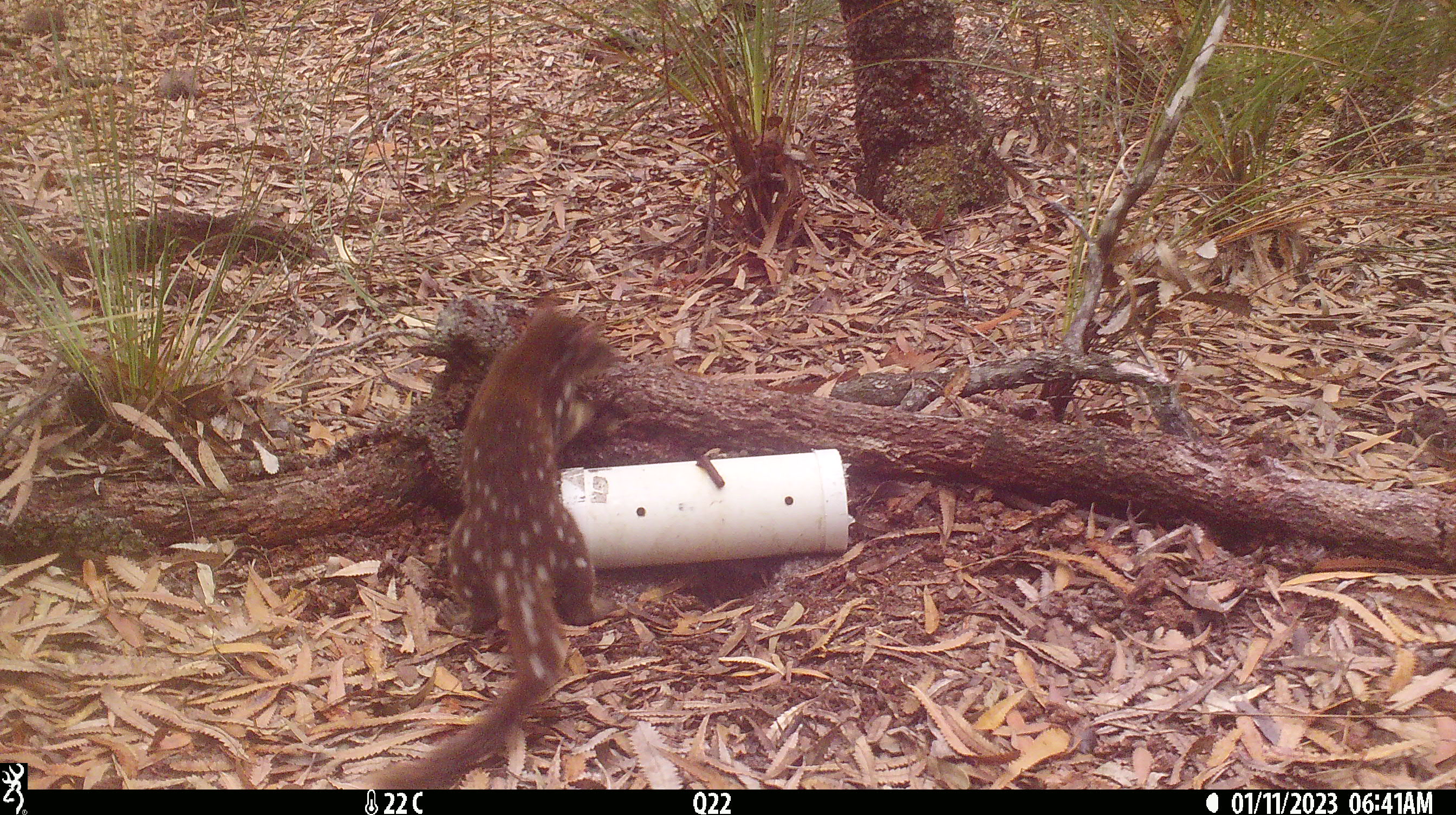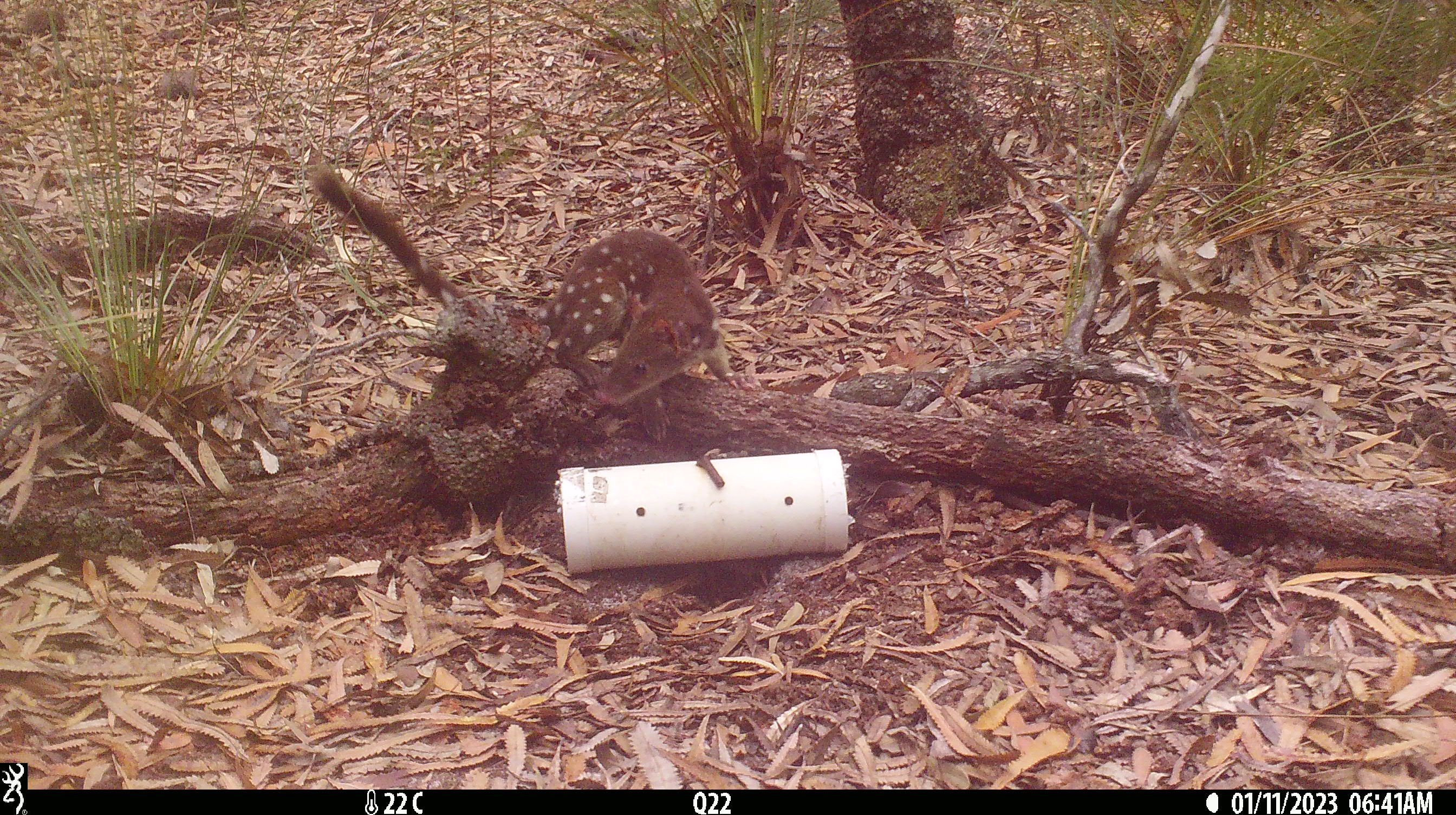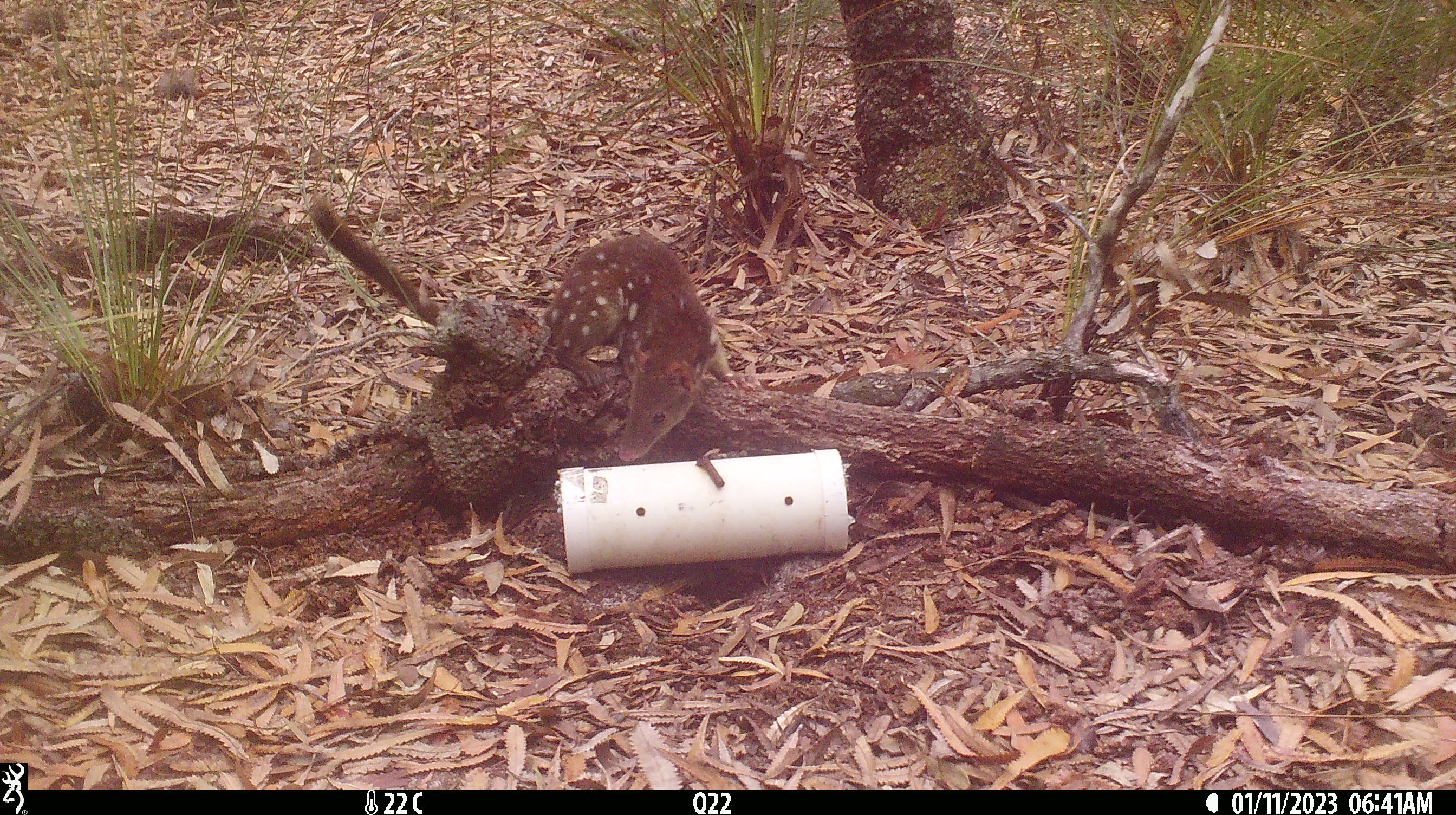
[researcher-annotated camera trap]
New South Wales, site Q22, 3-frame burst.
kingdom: Animalia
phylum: Chordata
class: Mammalia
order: Dasyuromorphia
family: Dasyuridae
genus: Dasyurus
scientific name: Dasyurus maculatus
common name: spotted-tailed quoll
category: quoll